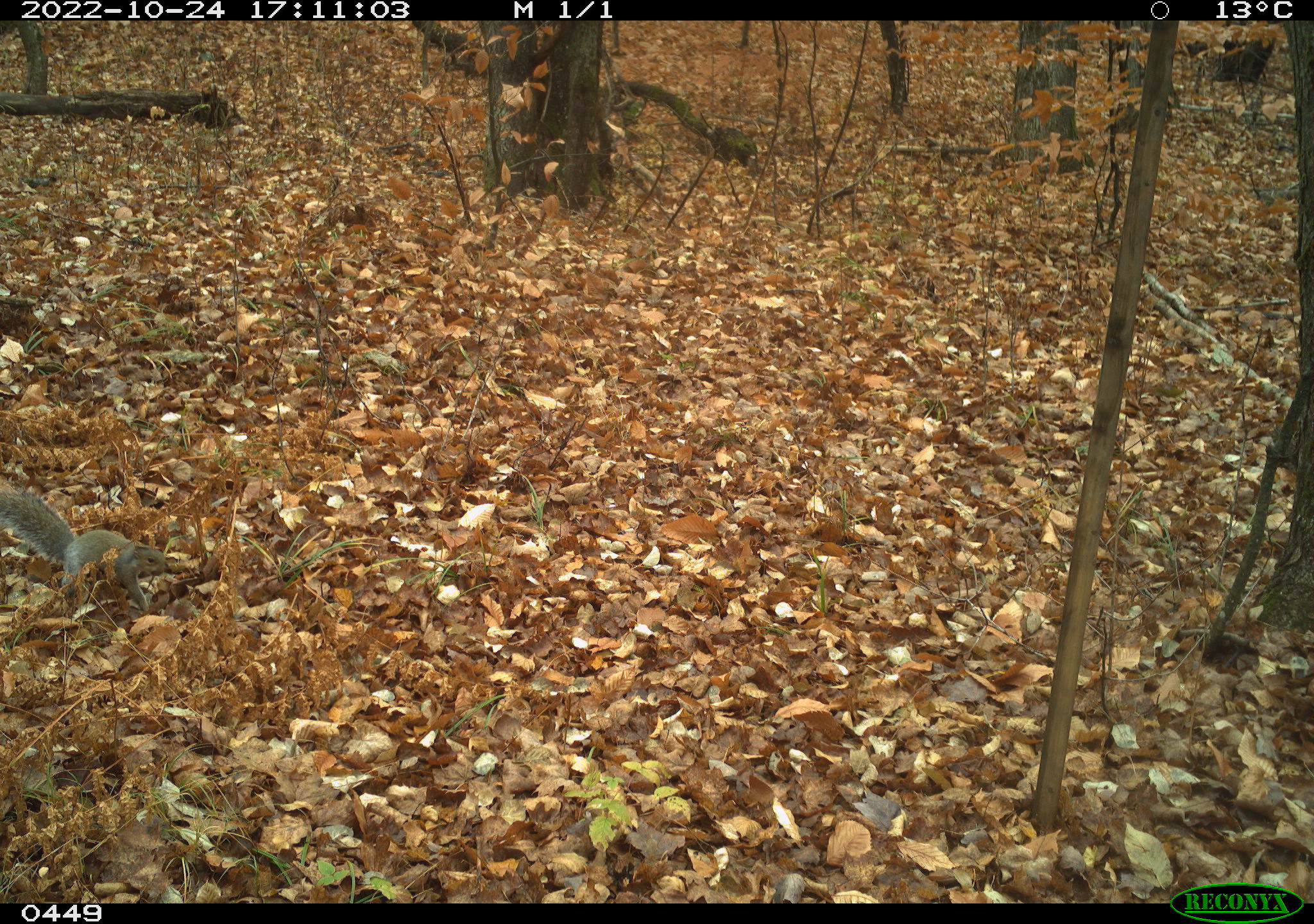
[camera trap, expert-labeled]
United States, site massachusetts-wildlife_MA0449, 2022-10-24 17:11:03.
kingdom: Animalia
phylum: Chordata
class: Mammalia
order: Rodentia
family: Sciuridae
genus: Sciurus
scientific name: Sciurus carolinensis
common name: gray squirrel